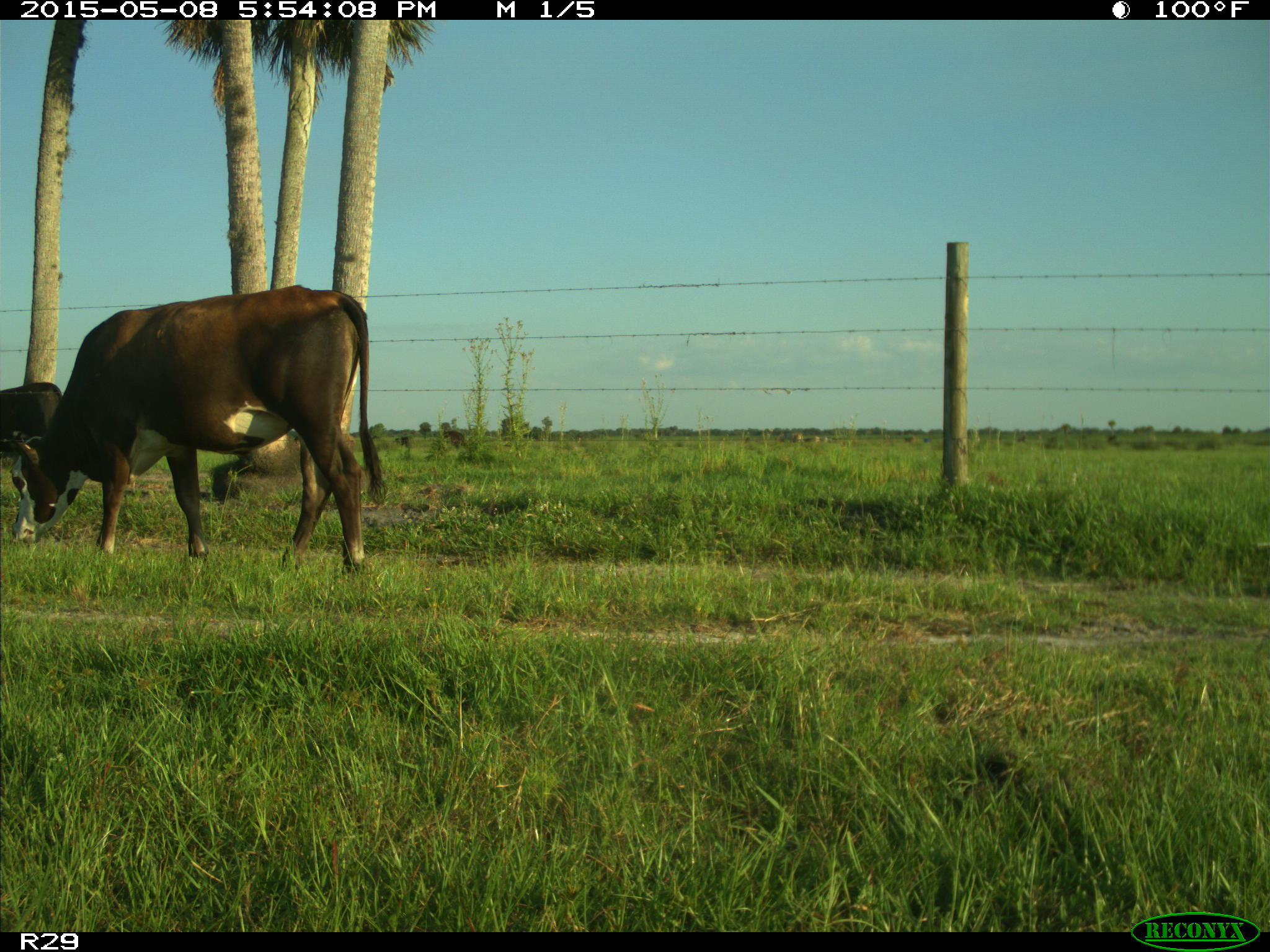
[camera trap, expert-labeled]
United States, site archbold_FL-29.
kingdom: Animalia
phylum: Chordata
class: Mammalia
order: Artiodactyla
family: Bovidae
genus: Bos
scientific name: Bos taurus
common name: domestic cow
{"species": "Bos taurus (domestic cow)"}